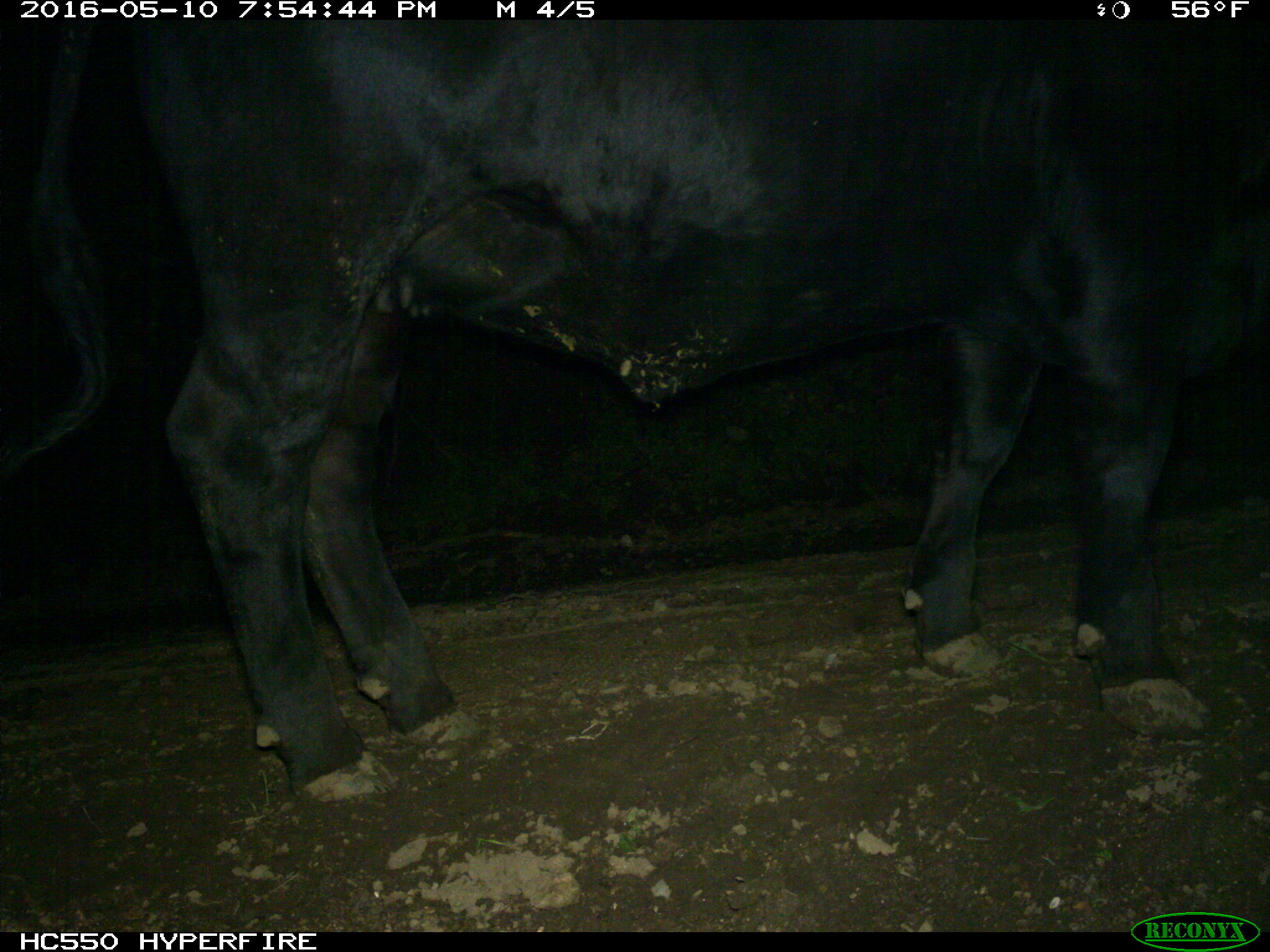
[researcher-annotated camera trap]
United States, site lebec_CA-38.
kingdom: Animalia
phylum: Chordata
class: Mammalia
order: Artiodactyla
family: Bovidae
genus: Bos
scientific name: Bos taurus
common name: domestic cow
Bos taurus (domestic cow).